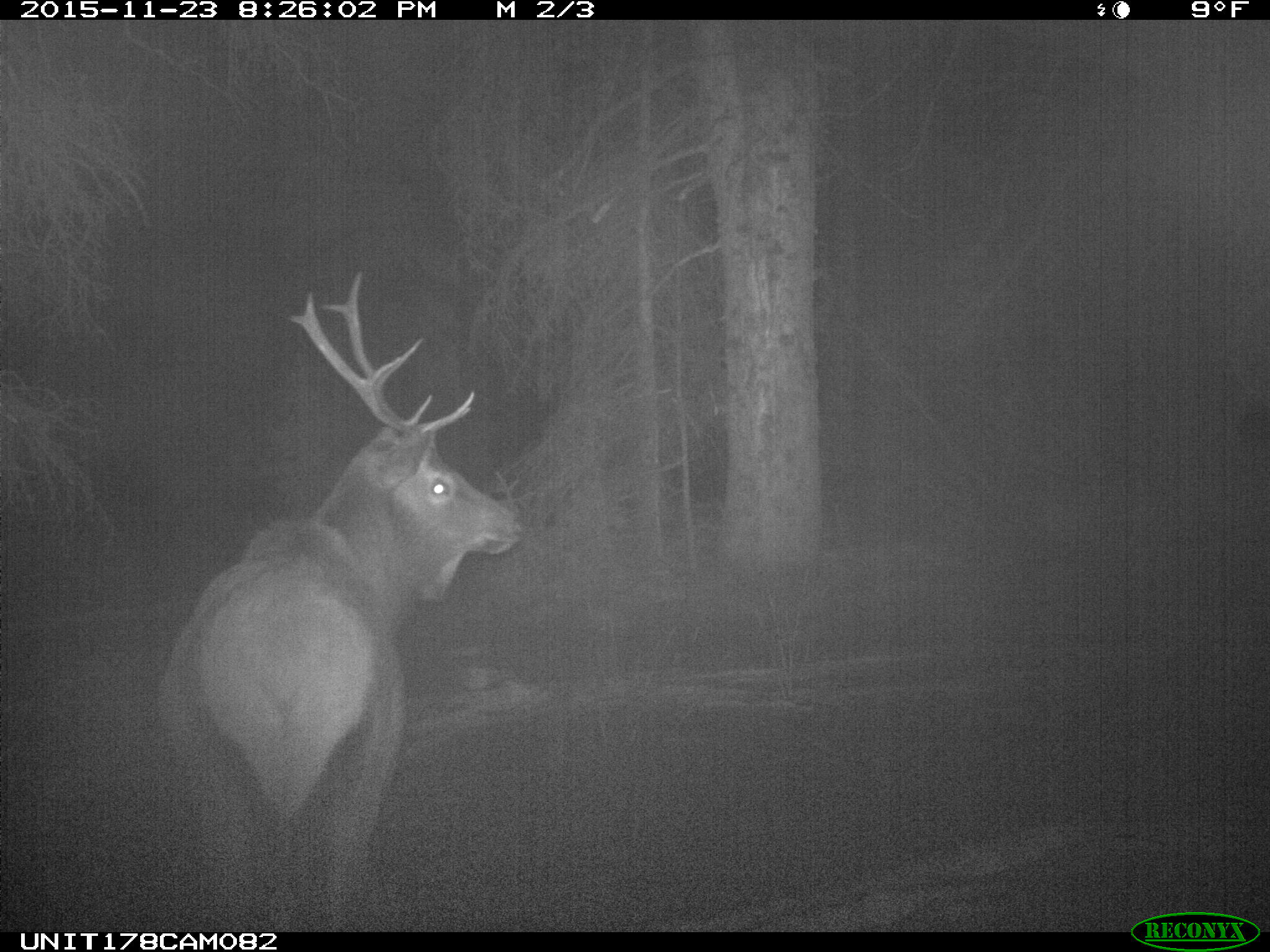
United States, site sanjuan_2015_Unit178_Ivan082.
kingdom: Animalia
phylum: Chordata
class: Mammalia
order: Artiodactyla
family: Cervidae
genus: Cervus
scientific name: Cervus elaphus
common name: red deer